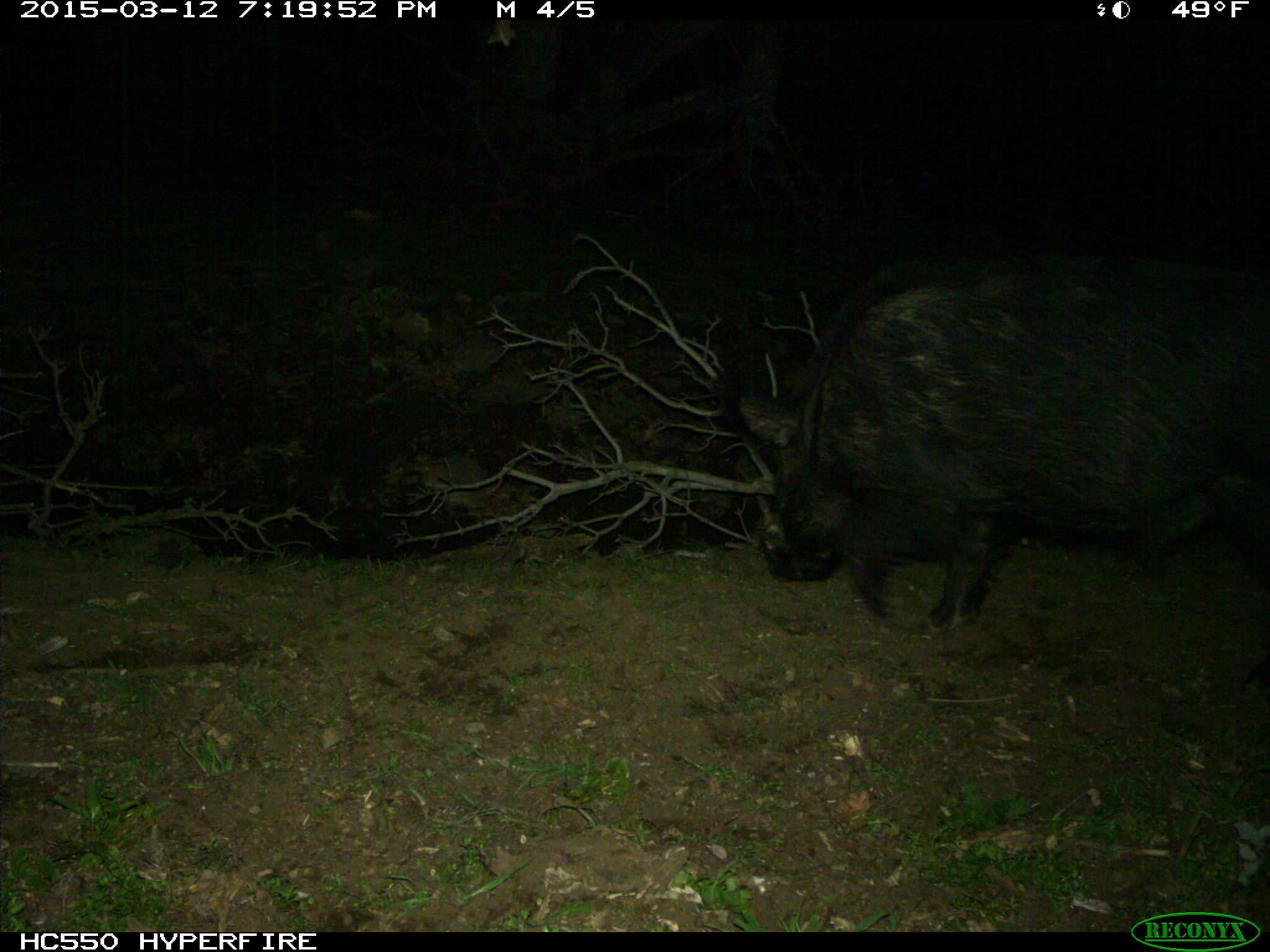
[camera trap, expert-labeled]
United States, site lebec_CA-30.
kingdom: Animalia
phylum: Chordata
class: Mammalia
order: Artiodactyla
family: Suidae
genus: Sus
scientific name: Sus scrofa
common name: wild boar